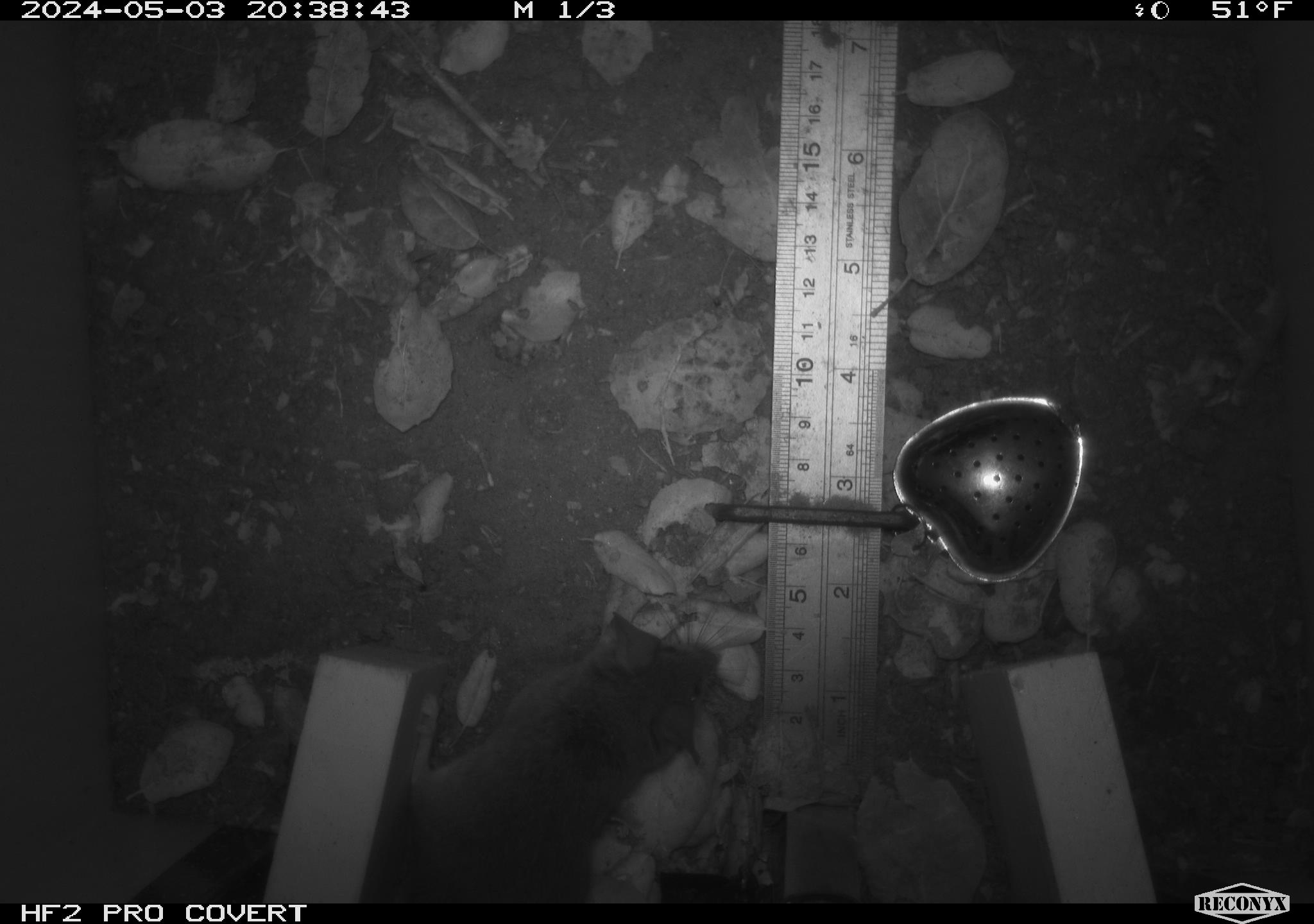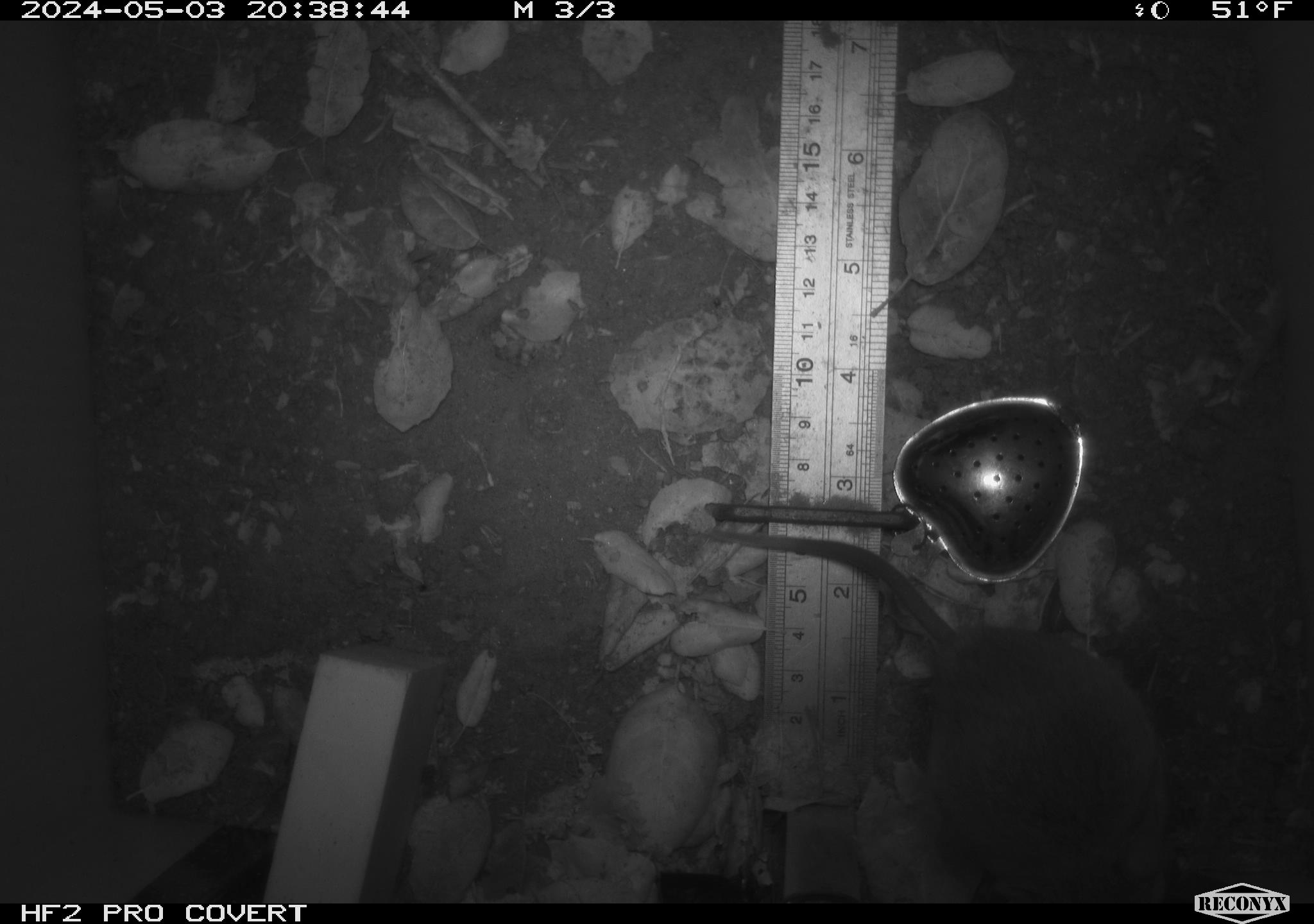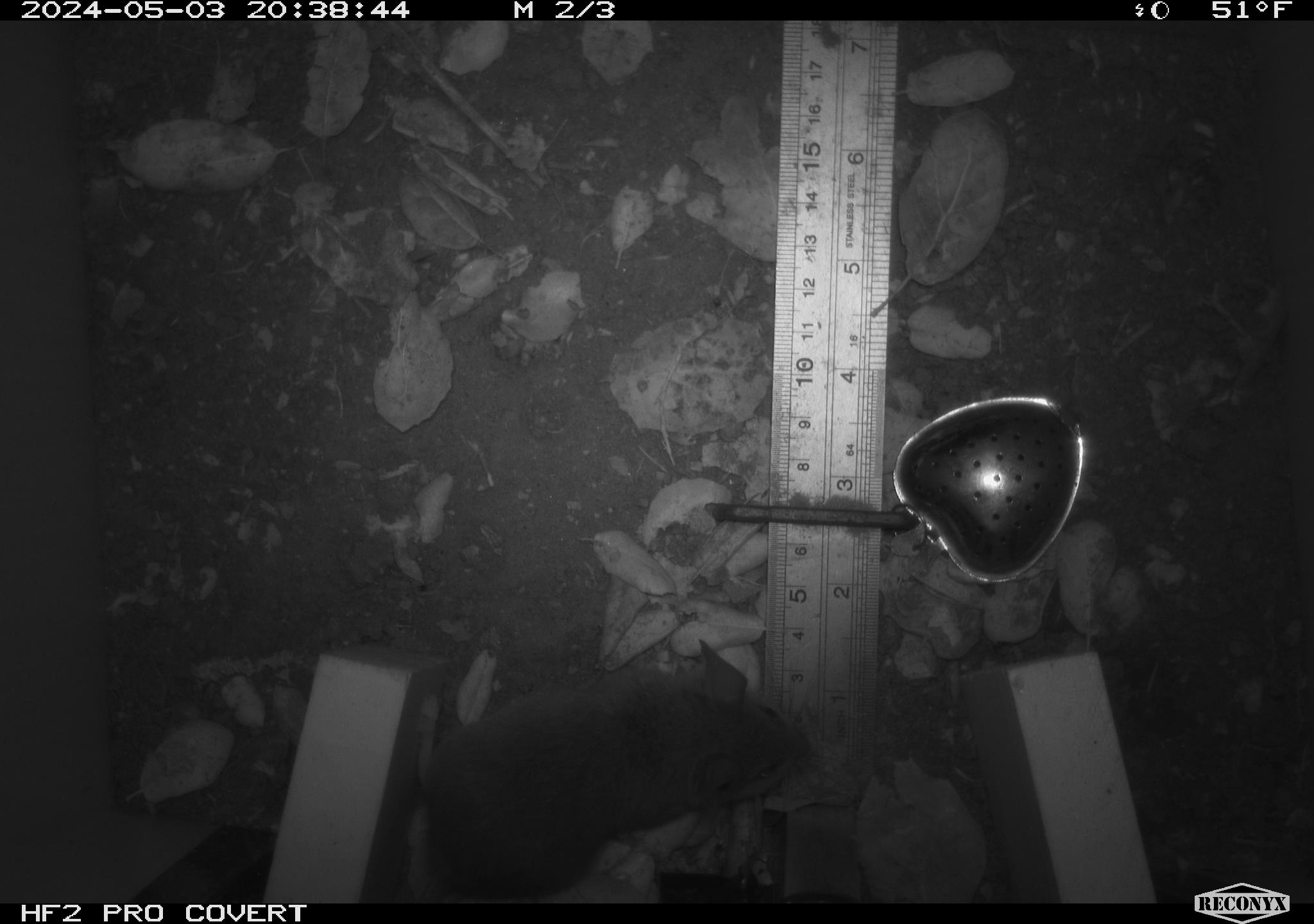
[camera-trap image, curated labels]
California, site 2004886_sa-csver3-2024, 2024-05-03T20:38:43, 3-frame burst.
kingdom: Animalia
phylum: Chordata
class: Mammalia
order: Rodentia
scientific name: Rodentia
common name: rodent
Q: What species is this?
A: Rodent (Rodentia).